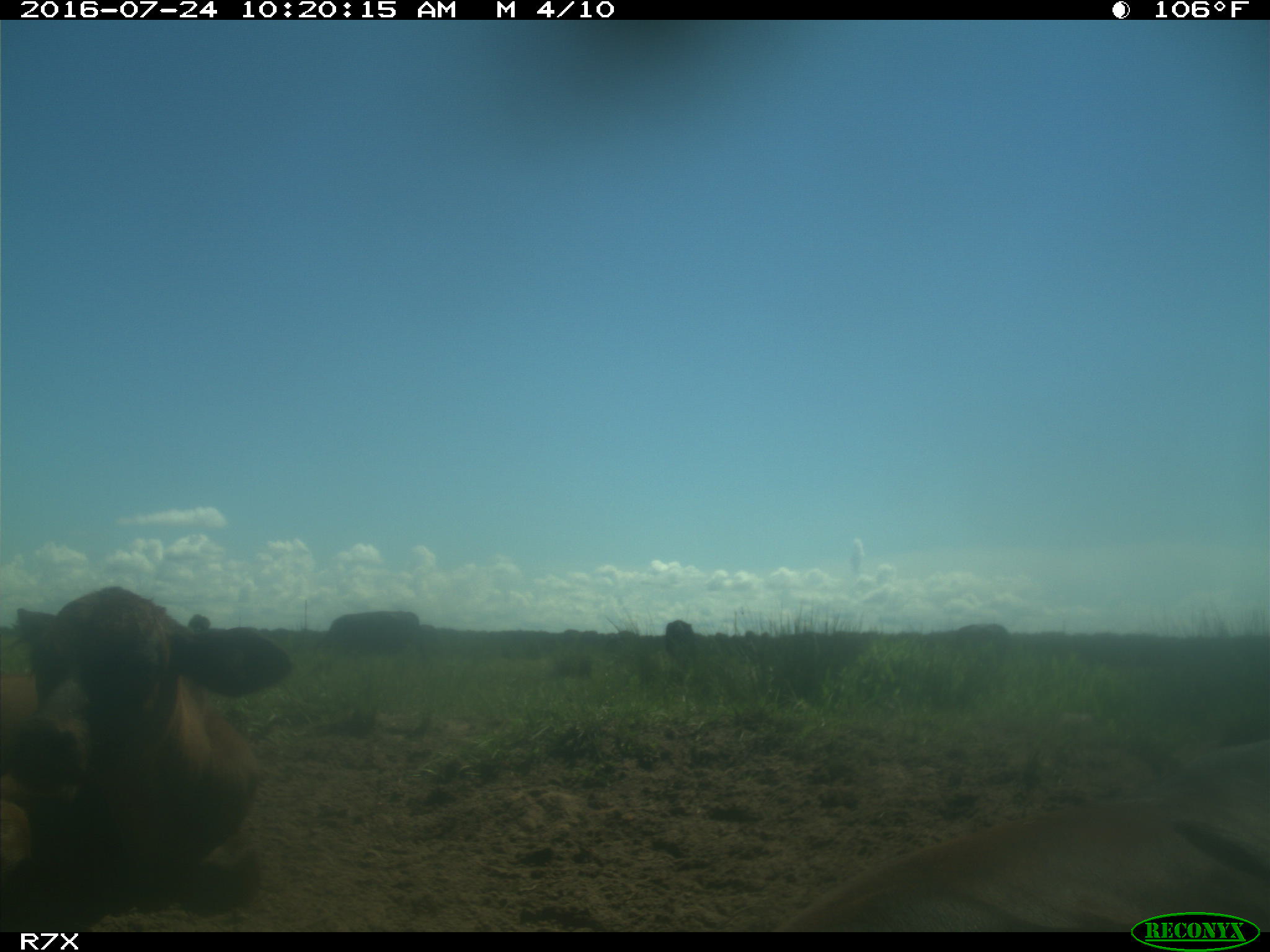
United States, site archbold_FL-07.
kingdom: Animalia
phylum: Chordata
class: Mammalia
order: Artiodactyla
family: Bovidae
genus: Bos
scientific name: Bos taurus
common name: domestic cow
Bos taurus (domestic cow).